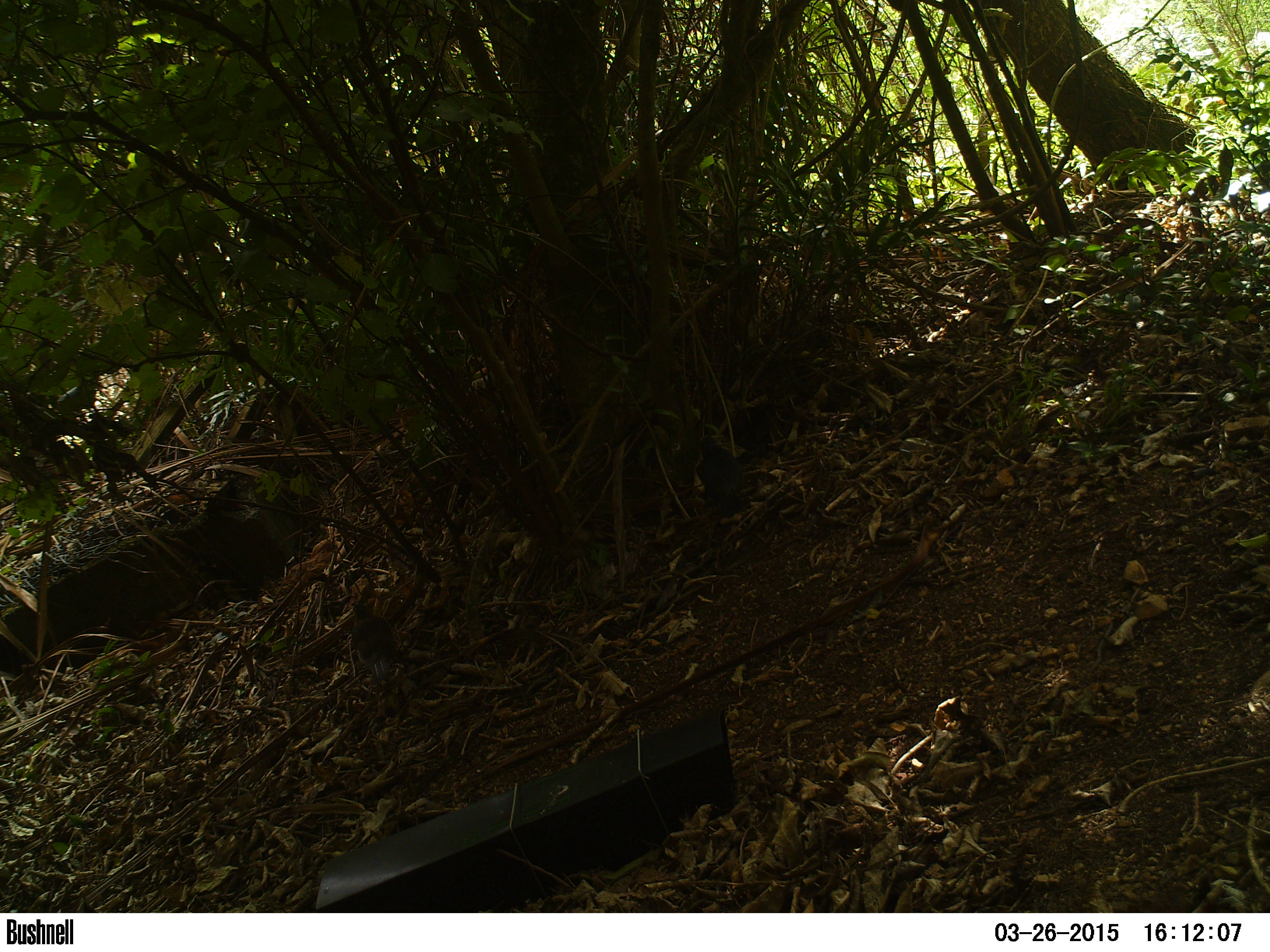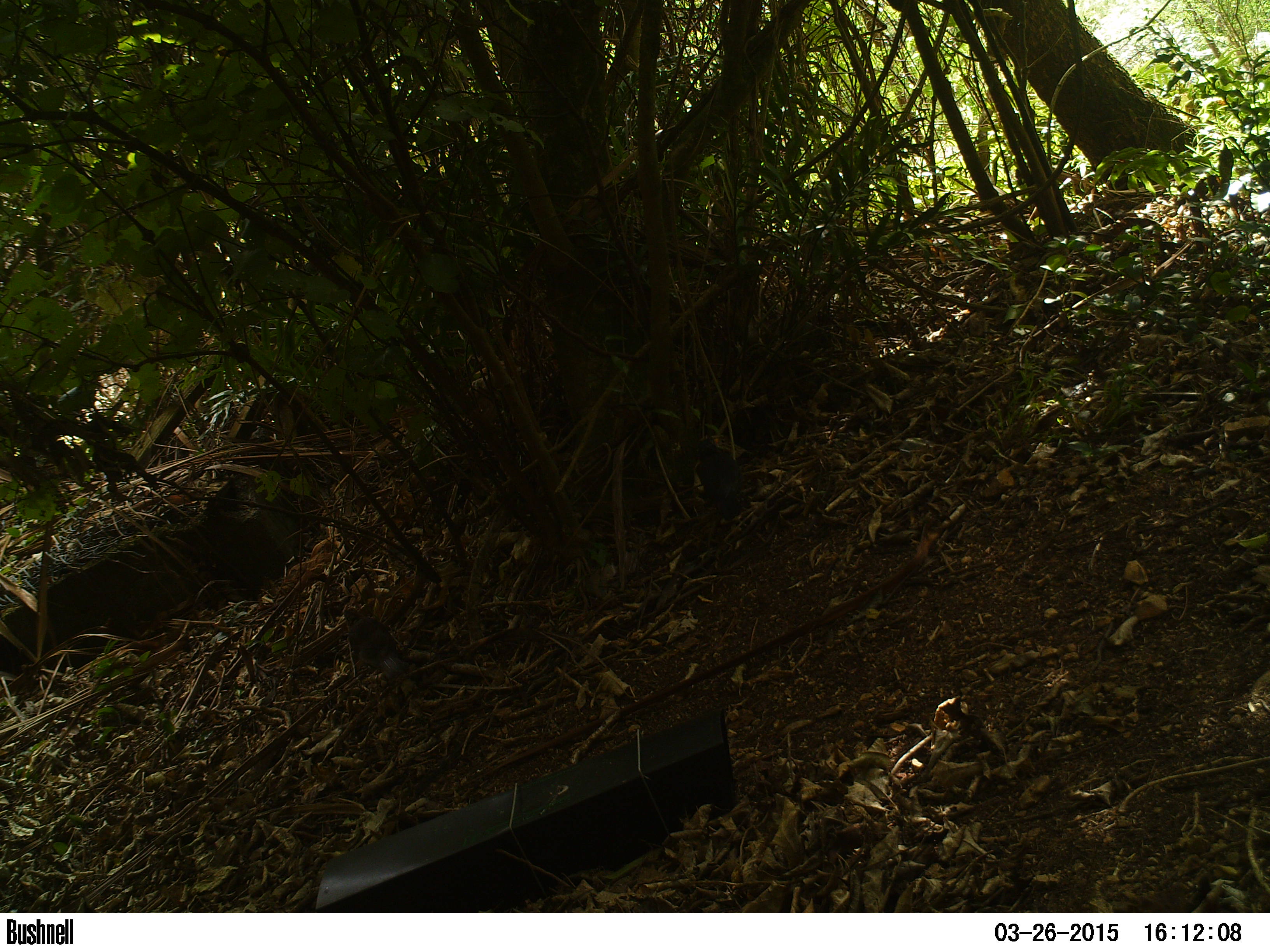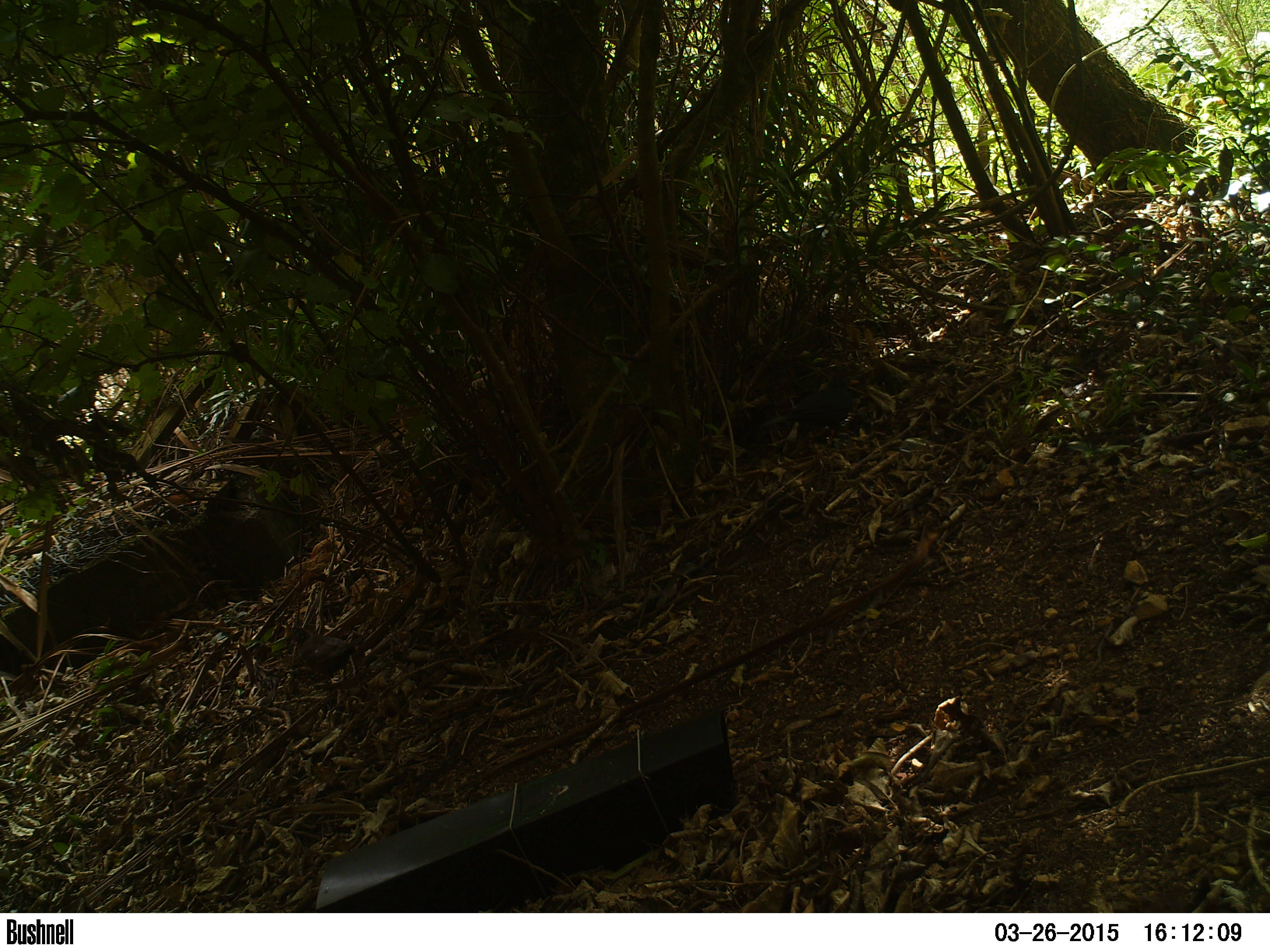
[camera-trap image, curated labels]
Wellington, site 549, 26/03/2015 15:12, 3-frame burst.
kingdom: Animalia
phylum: Chordata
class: Aves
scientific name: Aves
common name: bird